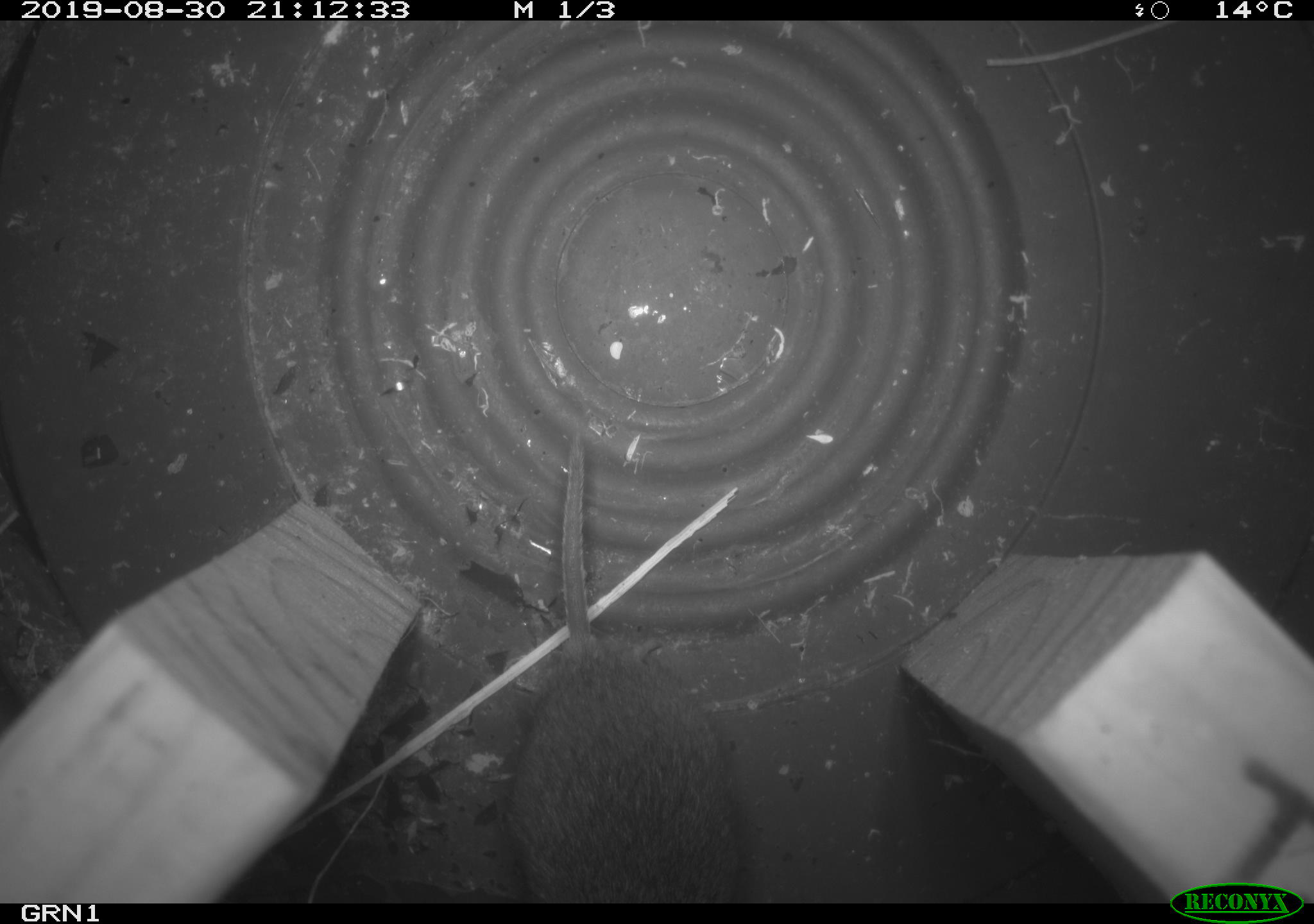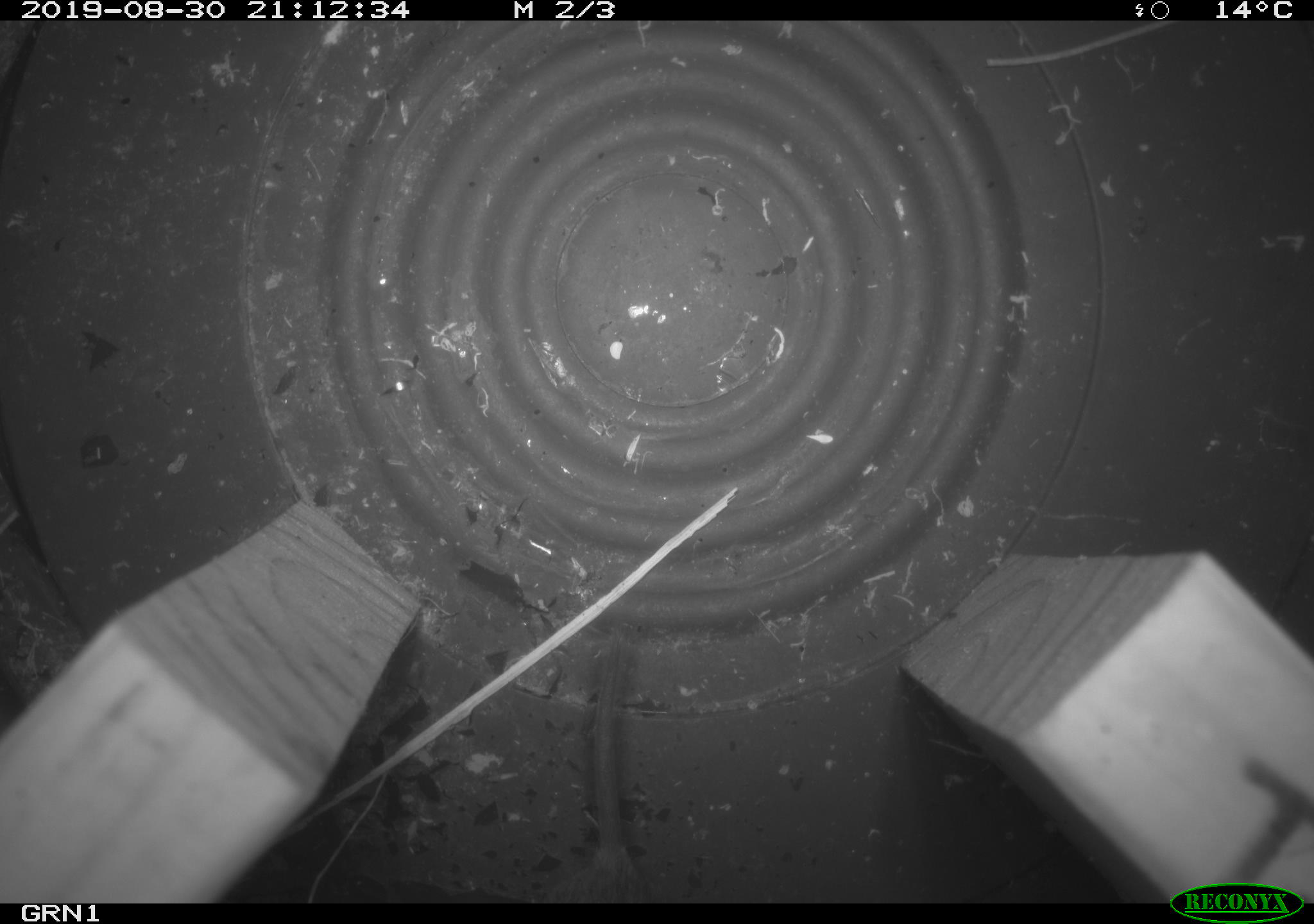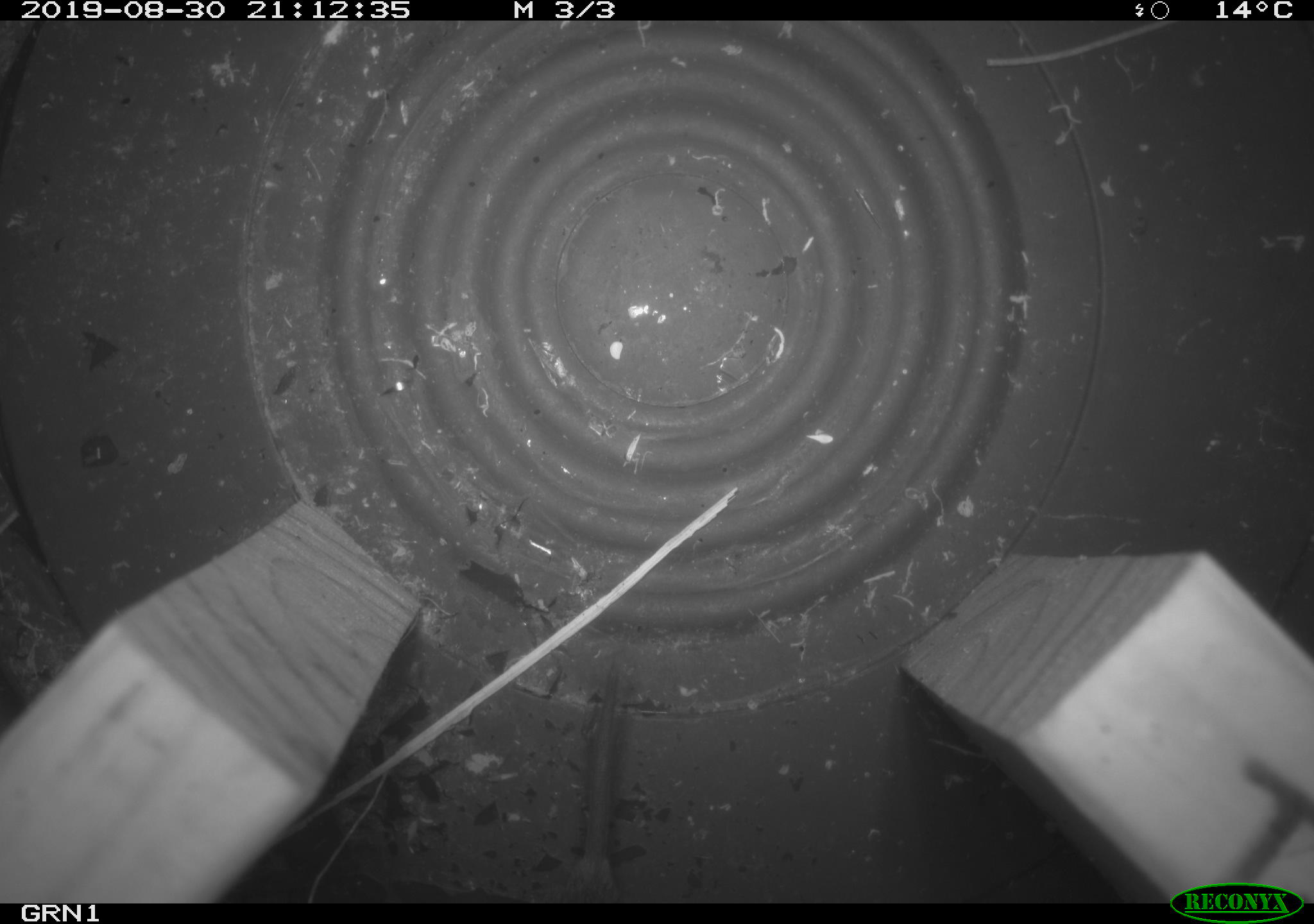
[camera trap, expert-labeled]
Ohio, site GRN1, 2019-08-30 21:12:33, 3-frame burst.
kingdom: Animalia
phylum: Chordata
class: Mammalia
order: Rodentia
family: Cricetidae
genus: Microtus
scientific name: Microtus pennsylvanicus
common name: meadow vole